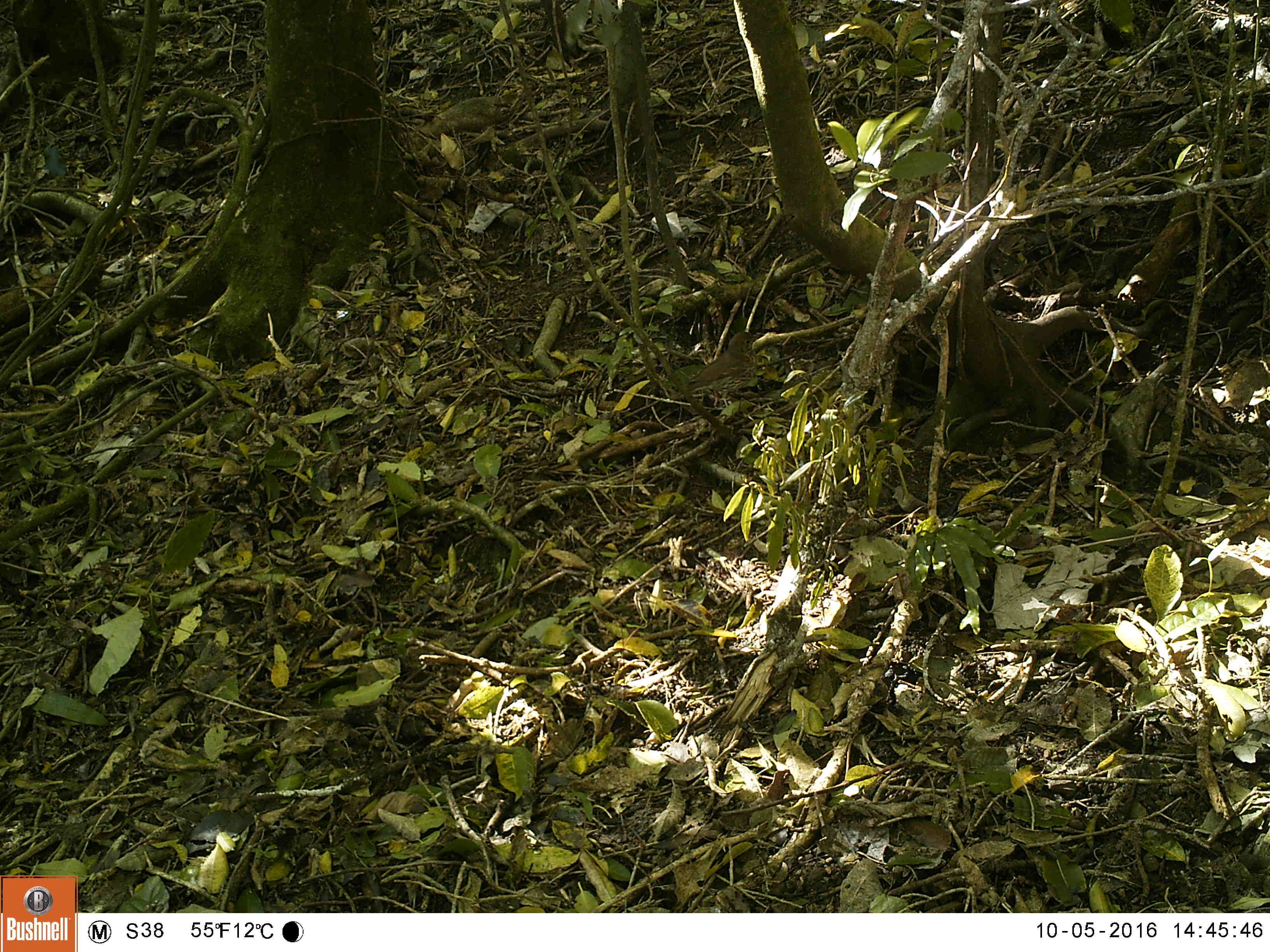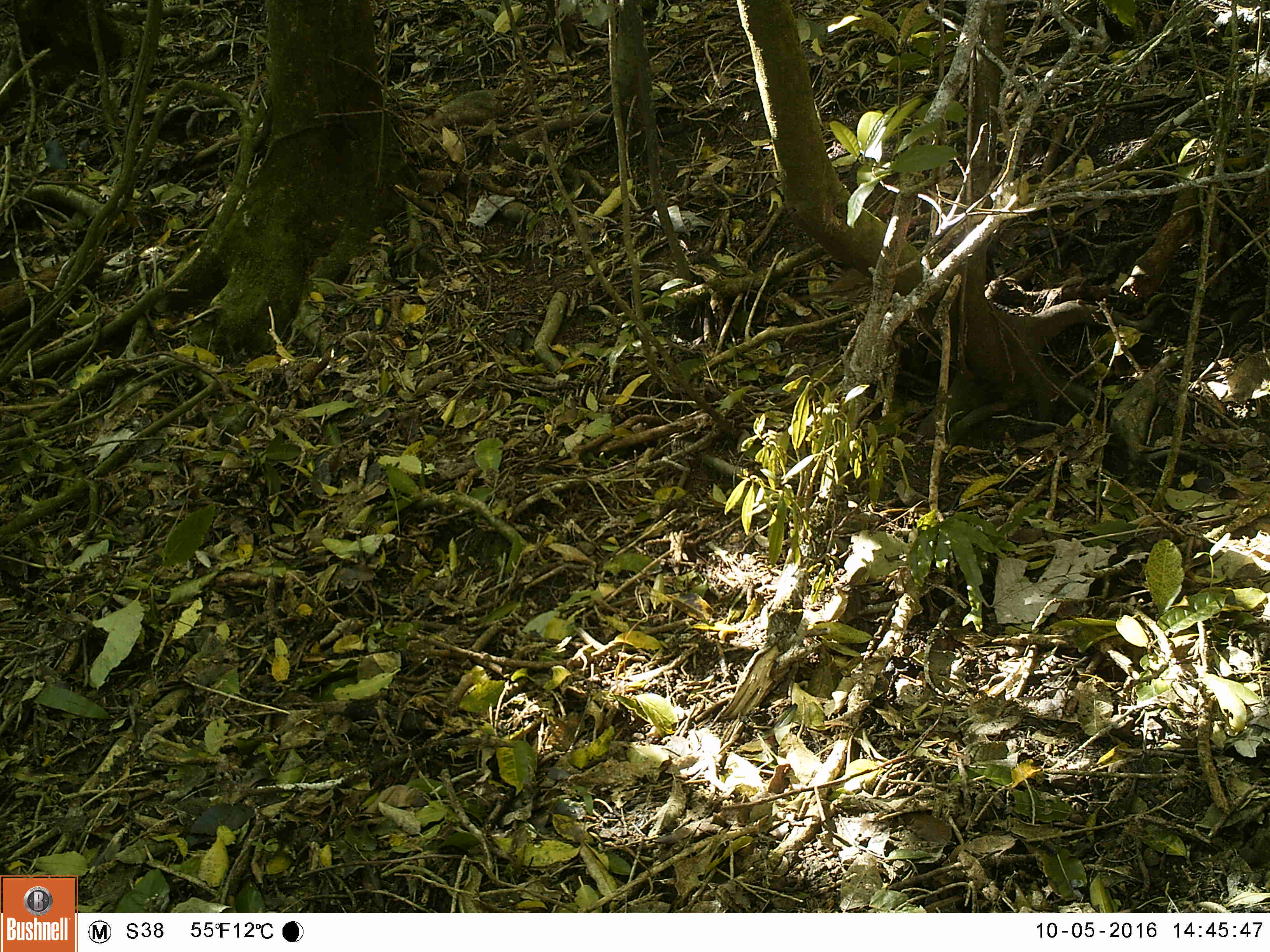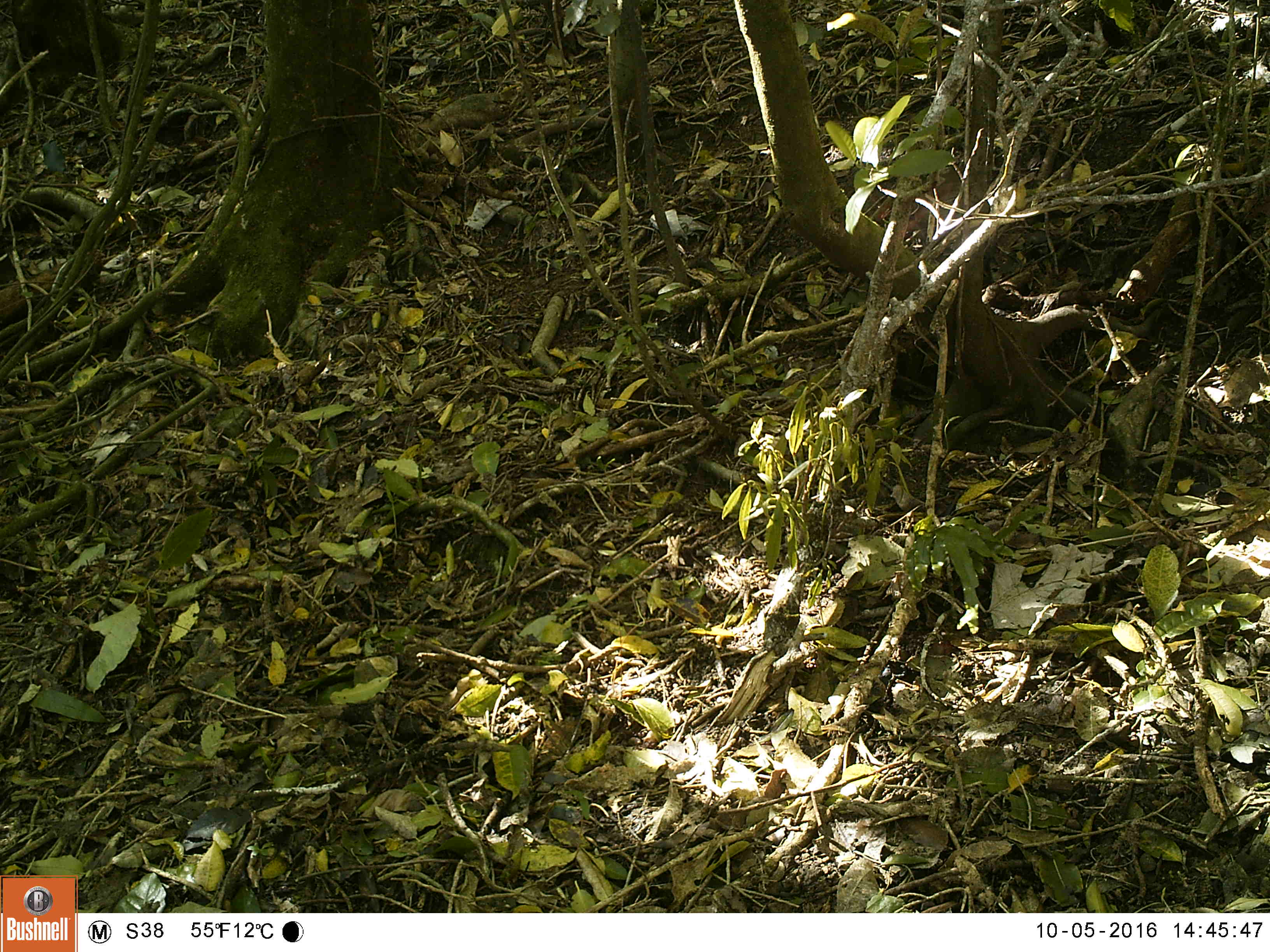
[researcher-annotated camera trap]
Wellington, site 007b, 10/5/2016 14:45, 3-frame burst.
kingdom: Animalia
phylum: Chordata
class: Aves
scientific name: Aves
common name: bird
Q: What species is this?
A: Bird (Aves).